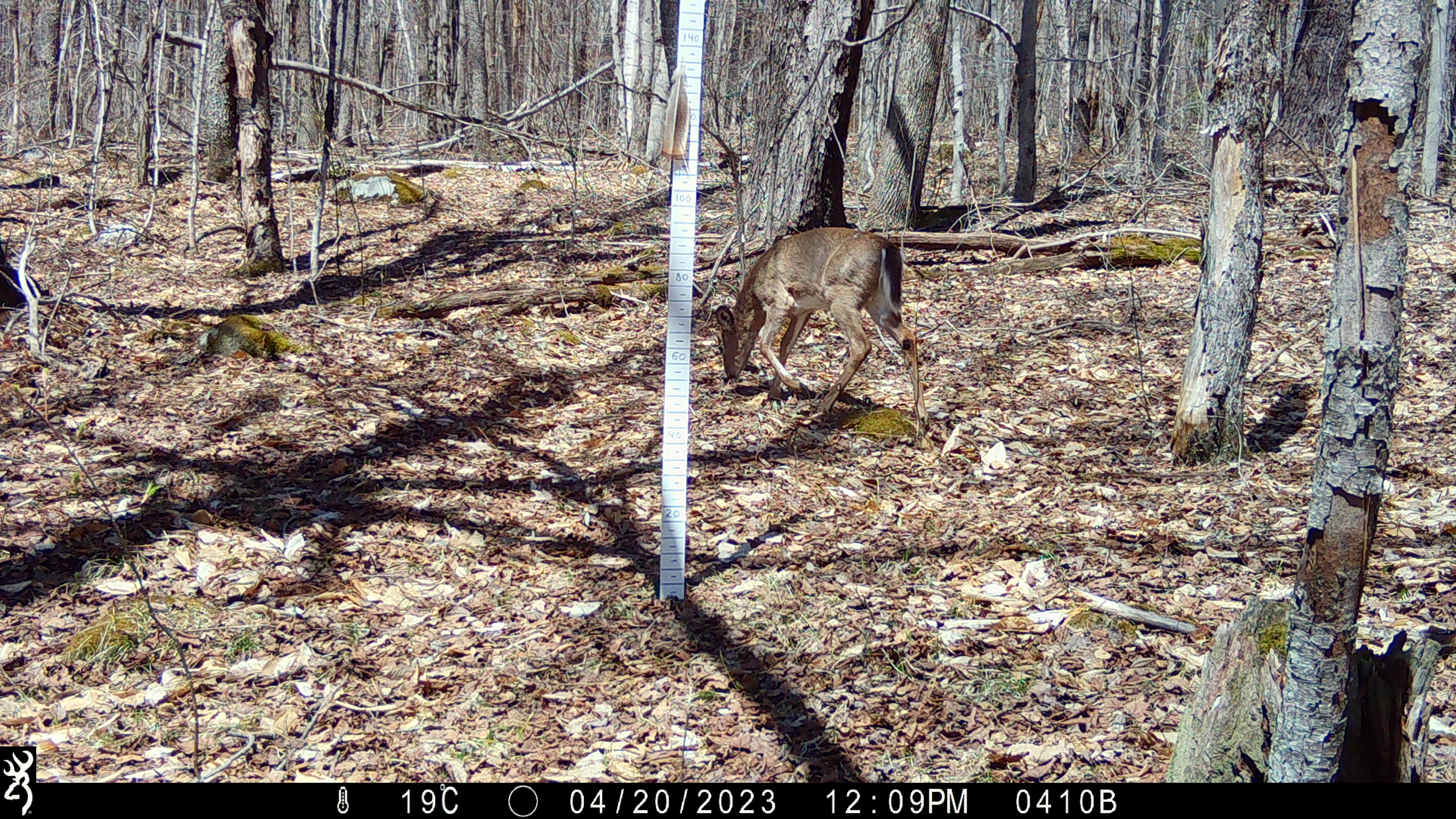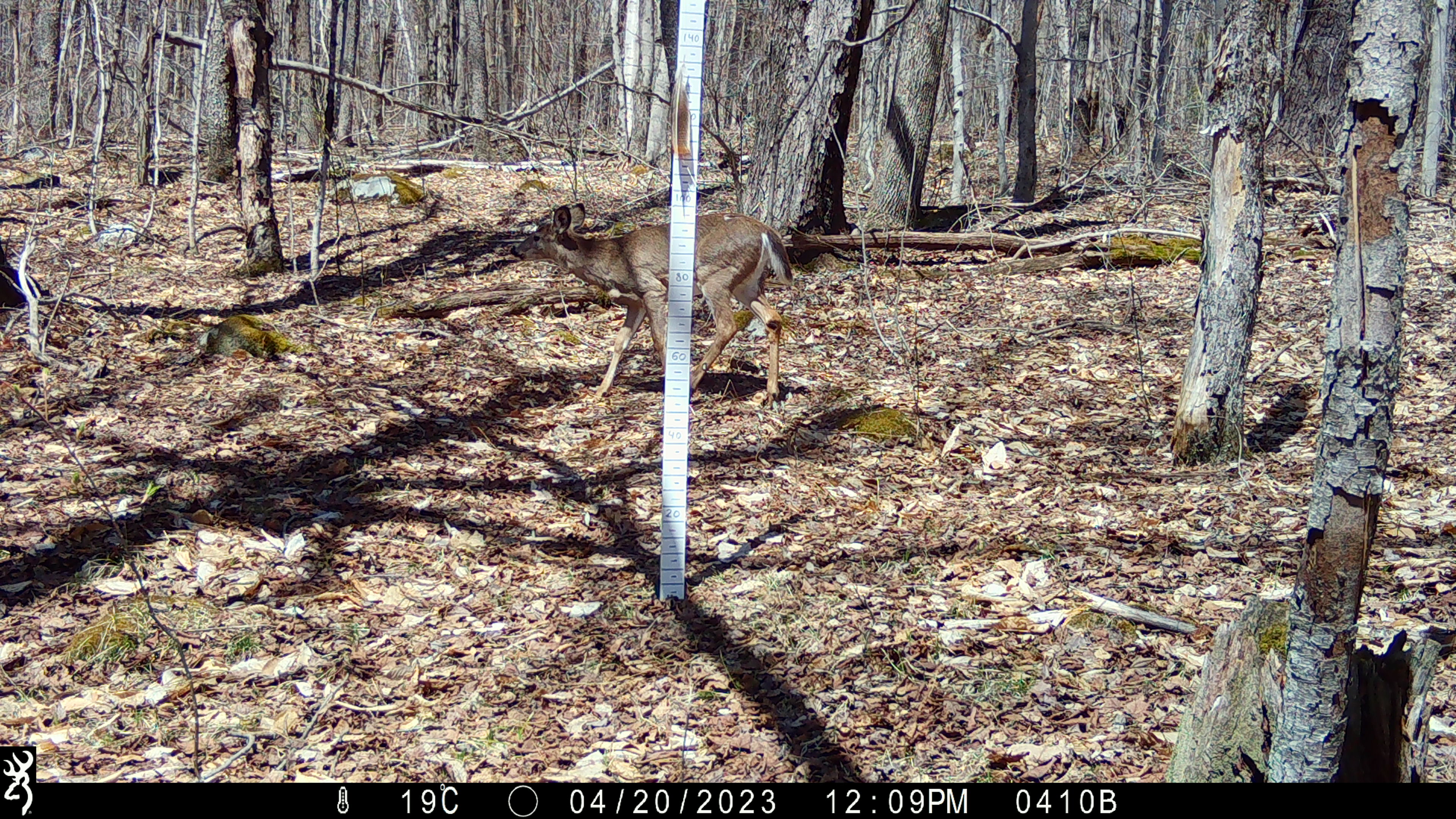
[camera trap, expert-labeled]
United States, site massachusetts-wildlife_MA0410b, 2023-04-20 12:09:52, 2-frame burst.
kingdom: Animalia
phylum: Chordata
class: Mammalia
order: Artiodactyla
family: Cervidae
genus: Odocoileus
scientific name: Odocoileus virginianus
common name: white-tailed deer